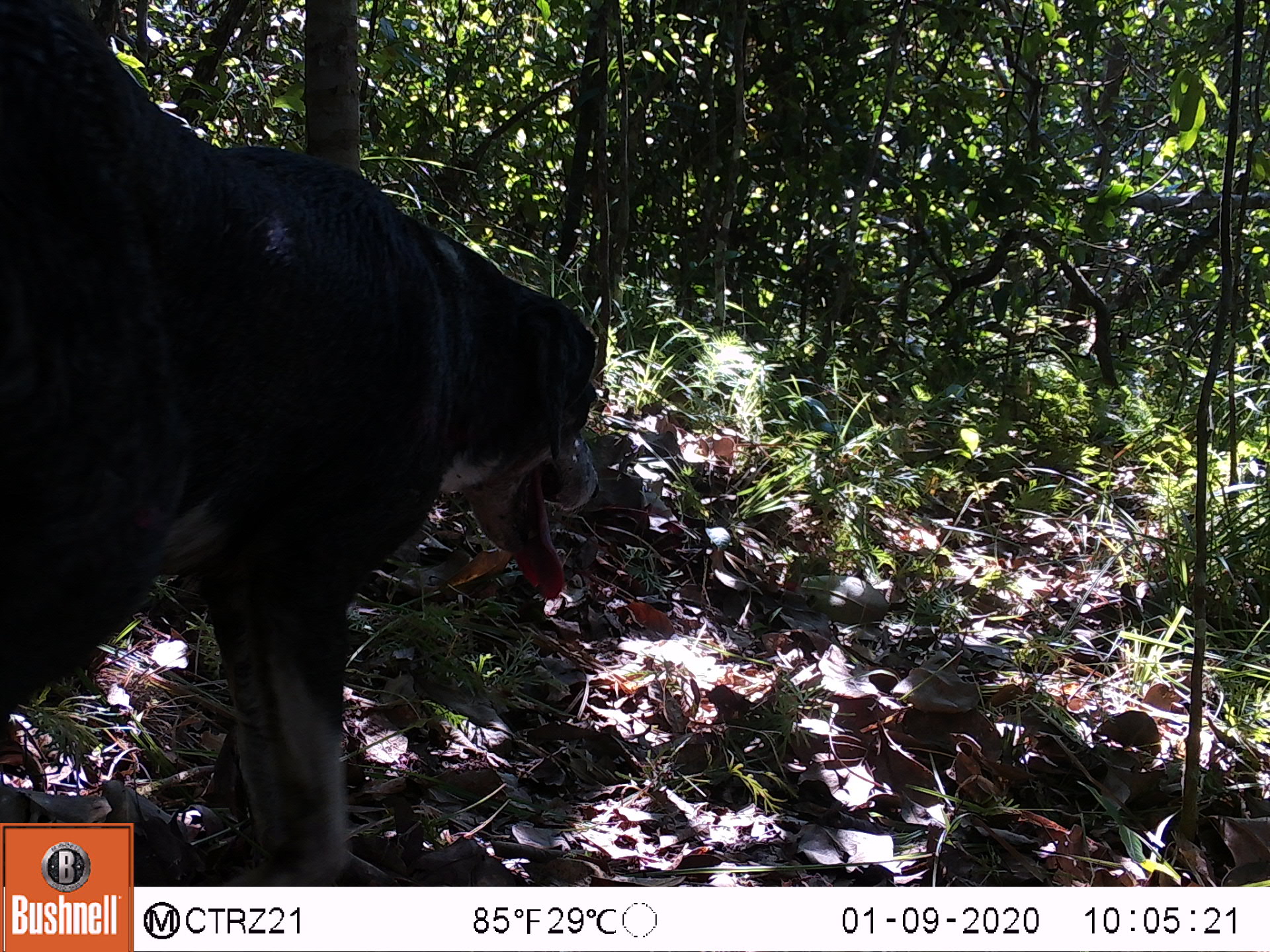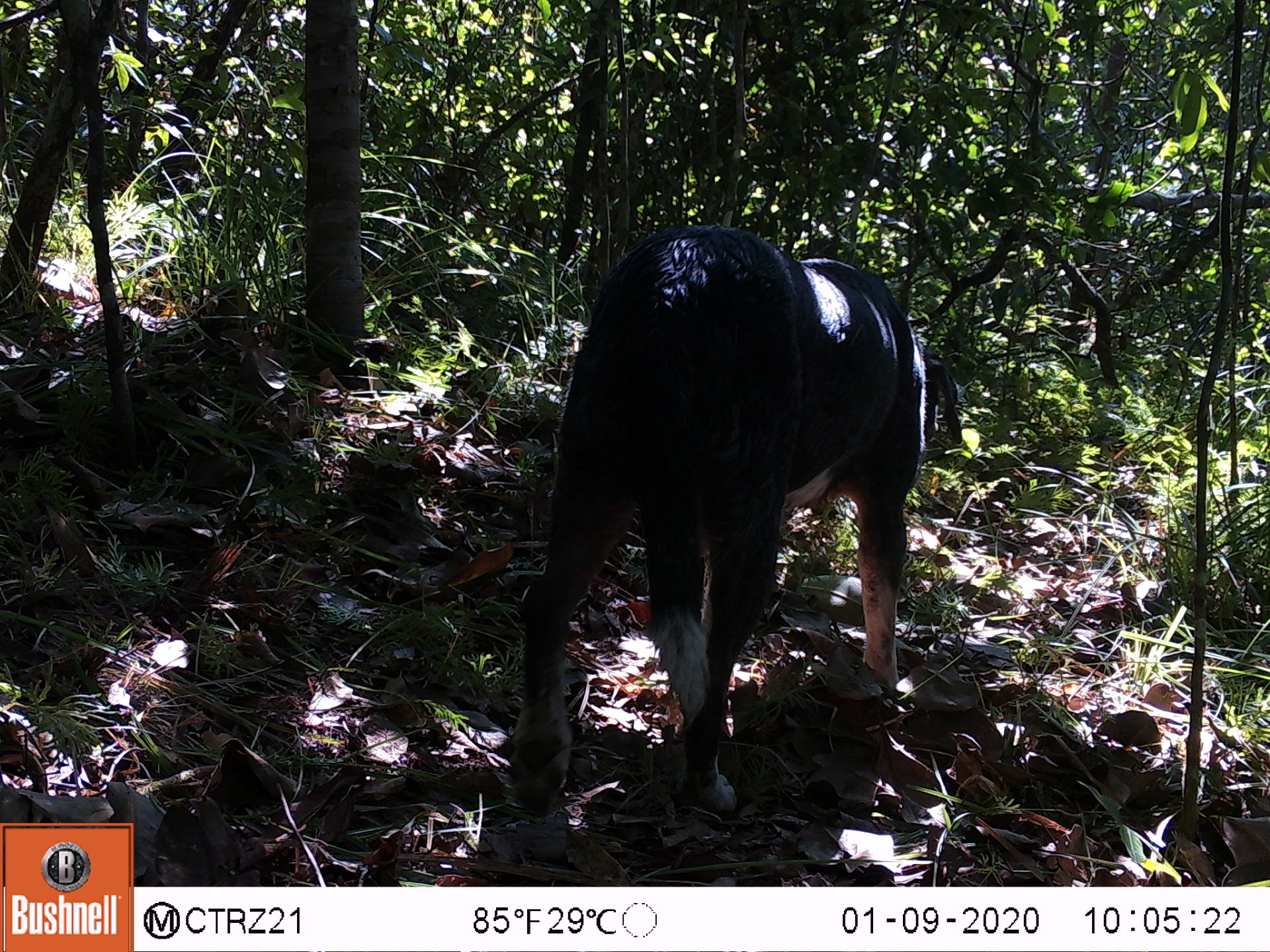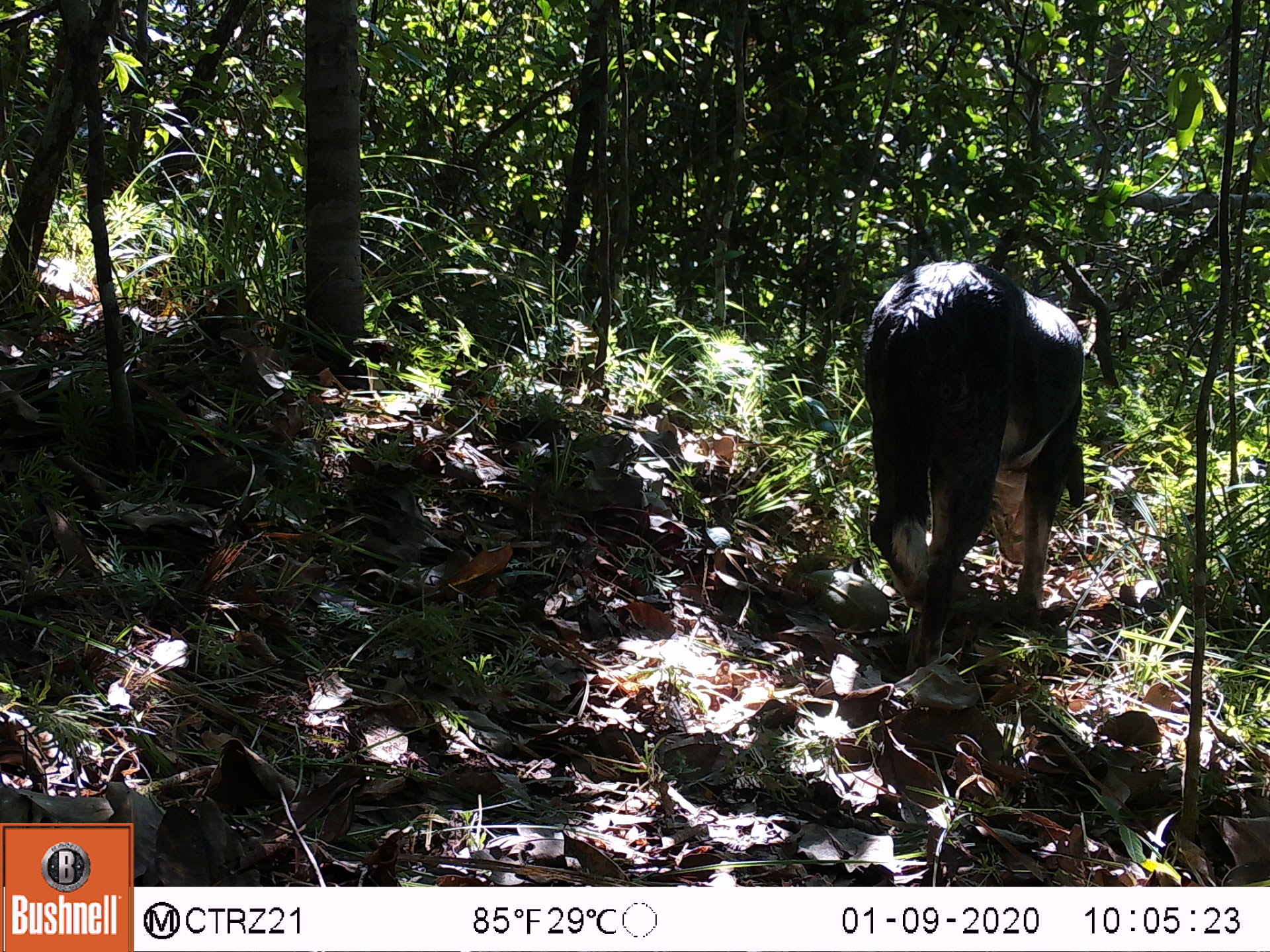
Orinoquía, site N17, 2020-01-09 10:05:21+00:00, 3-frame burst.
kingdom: Animalia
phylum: Chordata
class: Mammalia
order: Carnivora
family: Canidae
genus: Canis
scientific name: Canis familiaris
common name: domestic dog